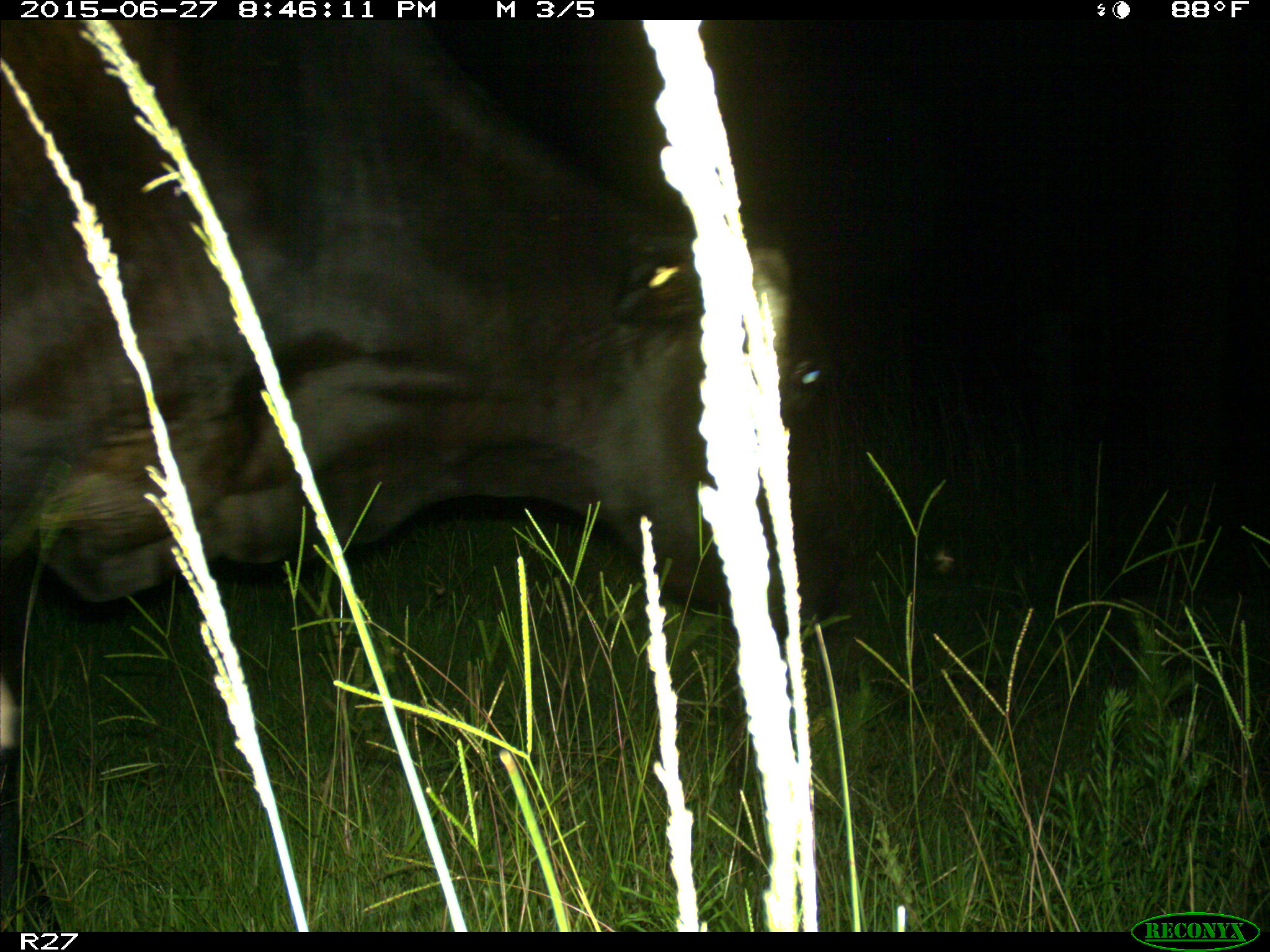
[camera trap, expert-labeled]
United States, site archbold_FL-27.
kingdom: Animalia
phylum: Chordata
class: Mammalia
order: Artiodactyla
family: Bovidae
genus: Bos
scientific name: Bos taurus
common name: domestic cow